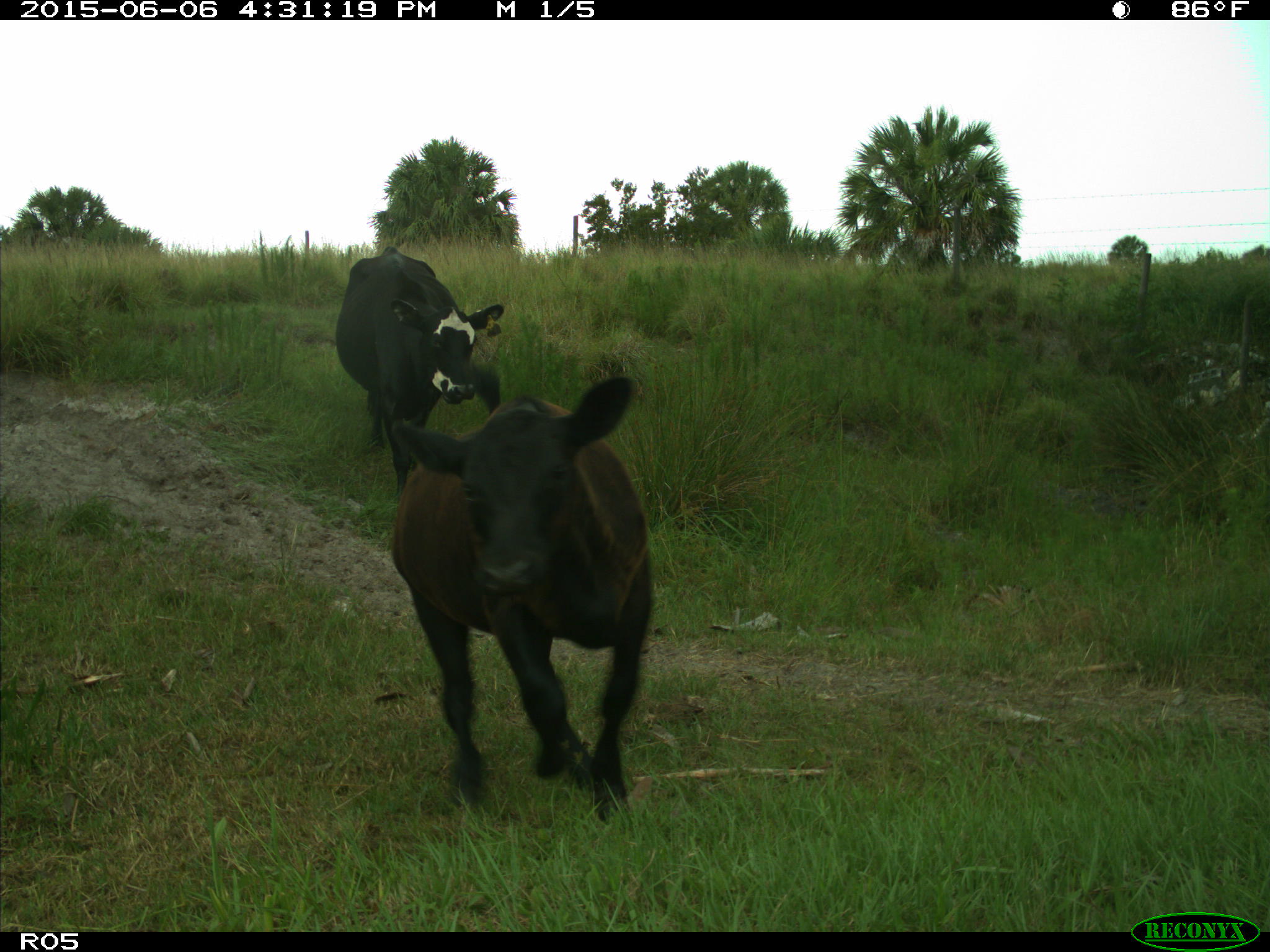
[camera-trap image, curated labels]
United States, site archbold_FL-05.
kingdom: Animalia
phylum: Chordata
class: Mammalia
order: Artiodactyla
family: Bovidae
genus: Bos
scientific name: Bos taurus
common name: domestic cow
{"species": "Bos taurus (domestic cow)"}